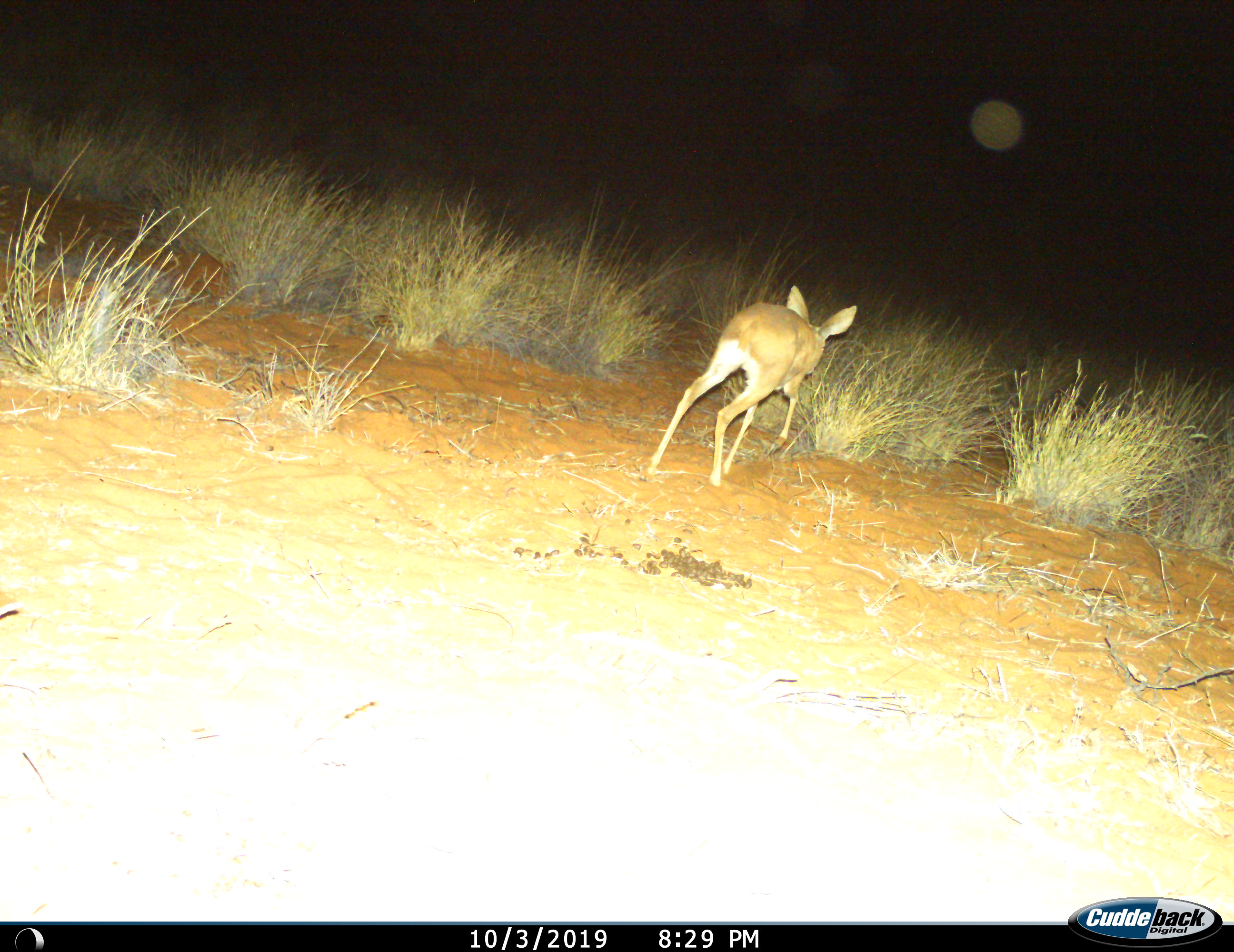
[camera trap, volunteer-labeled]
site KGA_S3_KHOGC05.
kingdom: Animalia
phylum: Chordata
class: Mammalia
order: Artiodactyla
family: Bovidae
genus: Raphicerus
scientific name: Raphicerus campestris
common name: steenbok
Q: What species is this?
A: Steenbok (Raphicerus campestris).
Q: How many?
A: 1.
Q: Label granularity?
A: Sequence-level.